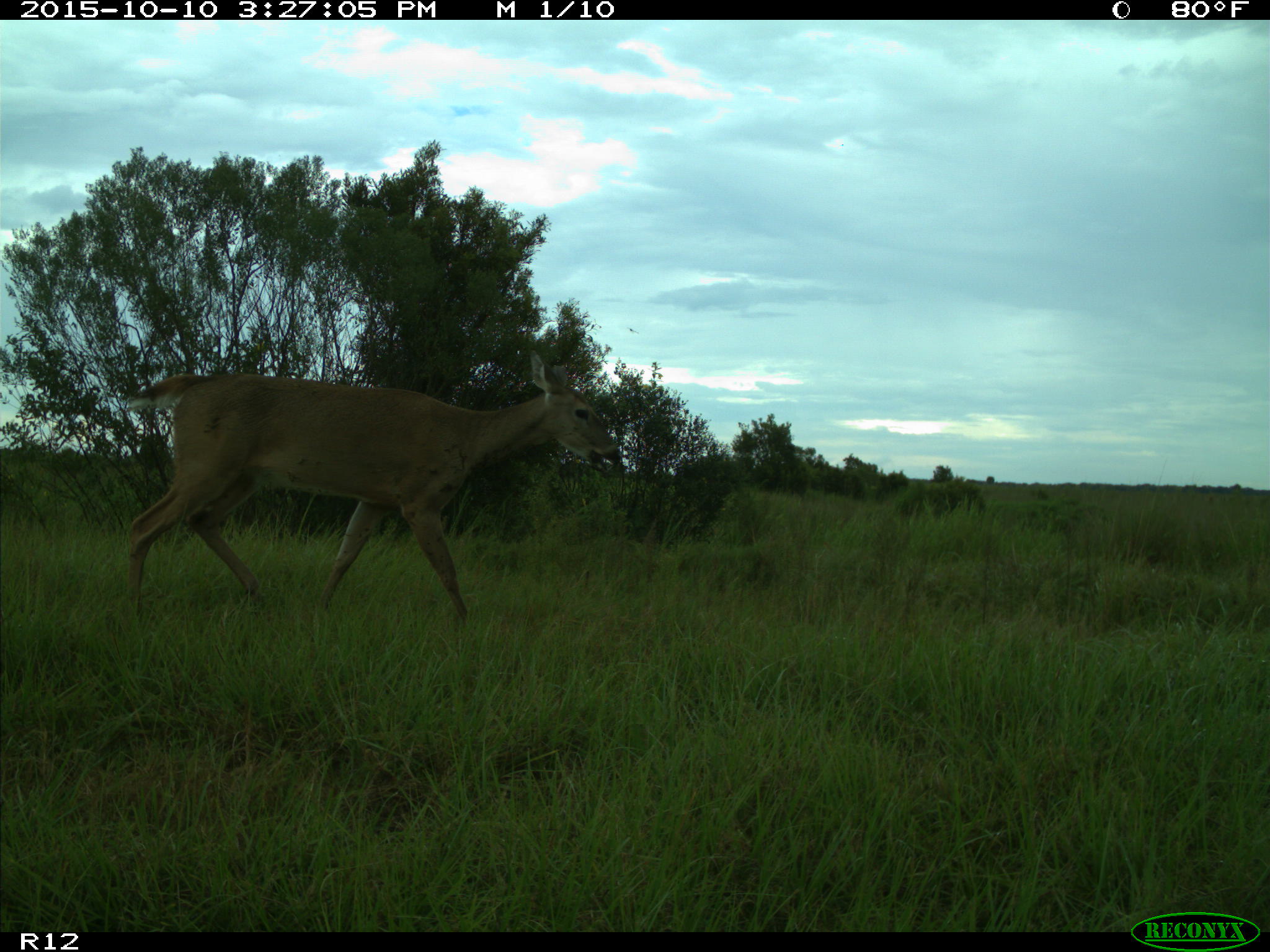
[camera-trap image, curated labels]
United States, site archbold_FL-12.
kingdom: Animalia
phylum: Chordata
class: Mammalia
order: Artiodactyla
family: Cervidae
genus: Odocoileus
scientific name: Odocoileus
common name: deer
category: unidentified deer